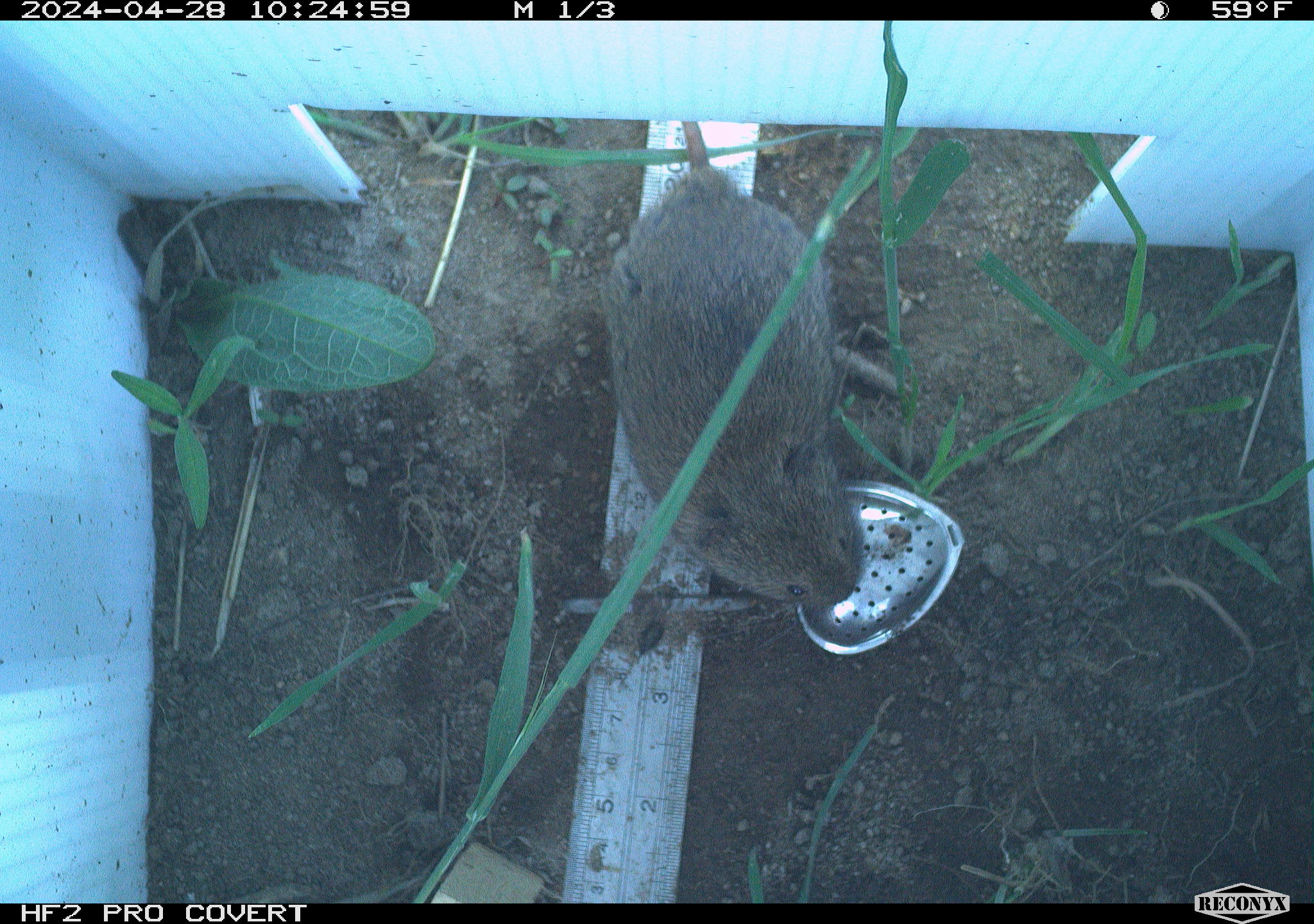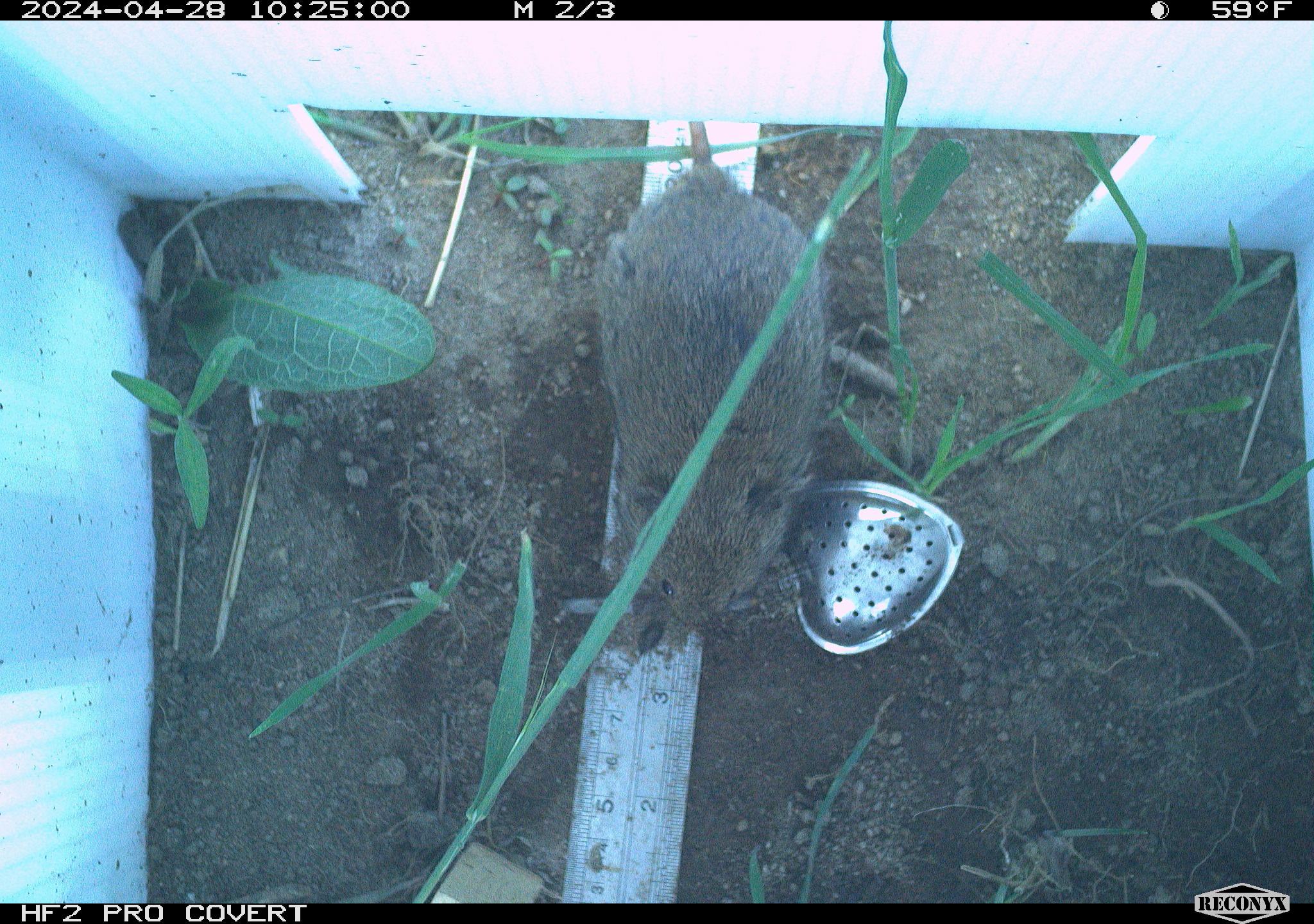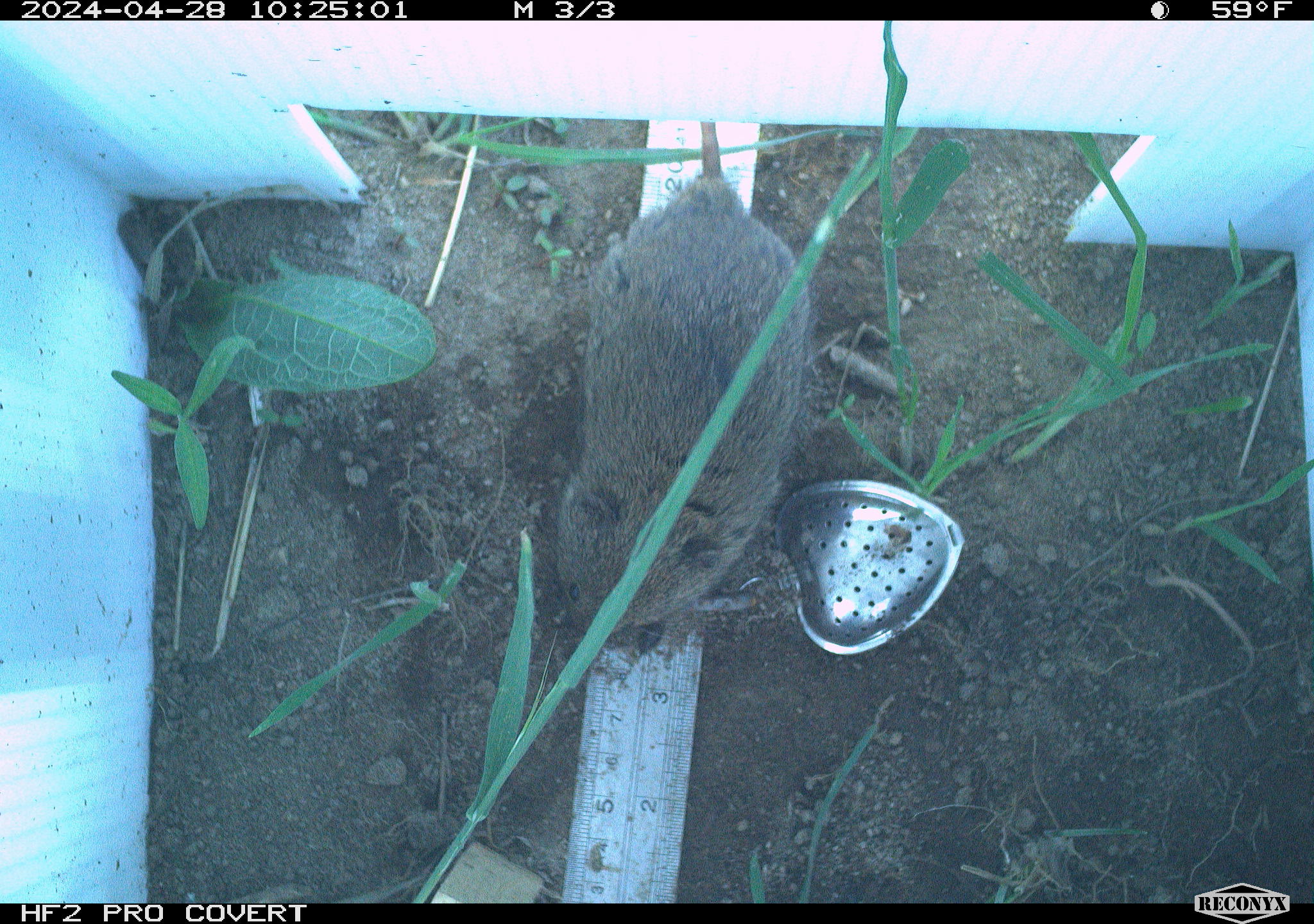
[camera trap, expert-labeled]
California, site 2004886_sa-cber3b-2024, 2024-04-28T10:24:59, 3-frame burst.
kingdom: Animalia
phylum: Chordata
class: Mammalia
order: Rodentia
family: Cricetidae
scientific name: Arvicolinae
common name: voles, lemmings, and muskrats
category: arvicolinae subfamily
Arvicolinae subfamily (voles, lemmings, and muskrats) (Arvicolinae).